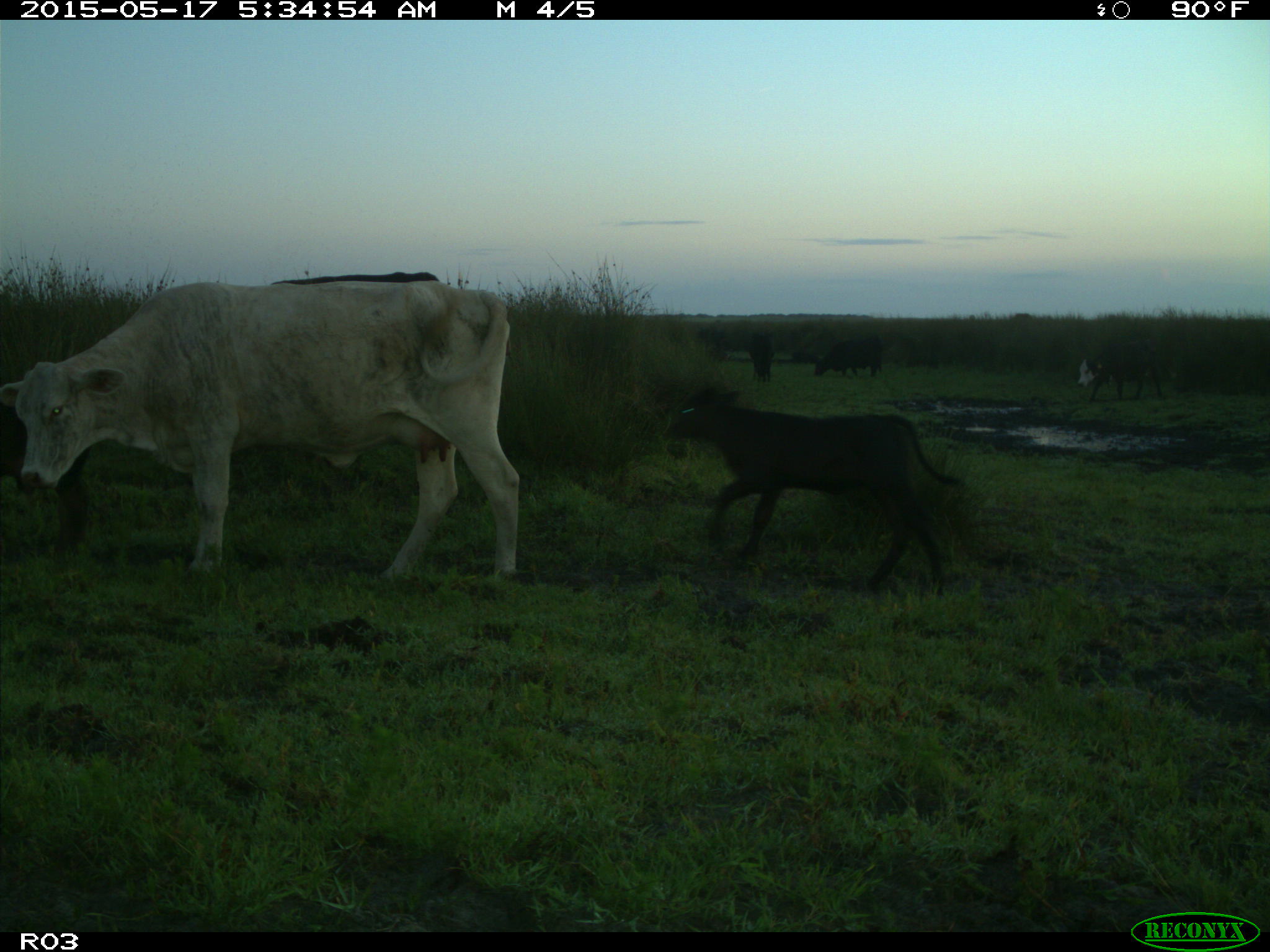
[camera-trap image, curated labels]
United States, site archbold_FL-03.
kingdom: Animalia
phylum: Chordata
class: Mammalia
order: Artiodactyla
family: Bovidae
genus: Bos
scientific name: Bos taurus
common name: domestic cow